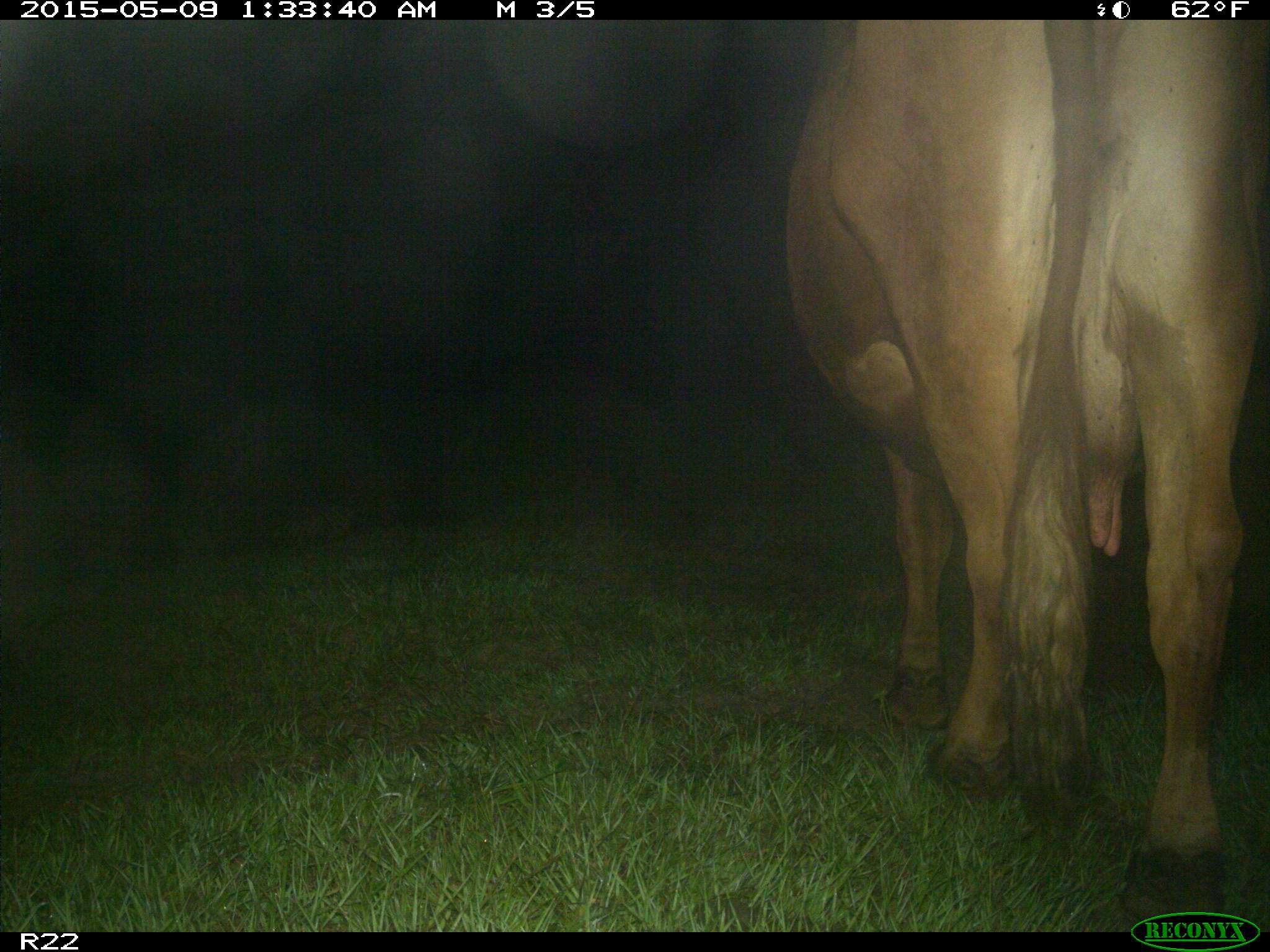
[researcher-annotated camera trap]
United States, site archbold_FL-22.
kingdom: Animalia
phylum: Chordata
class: Mammalia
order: Artiodactyla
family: Bovidae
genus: Bos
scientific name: Bos taurus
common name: domestic cow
Bos taurus (domestic cow).